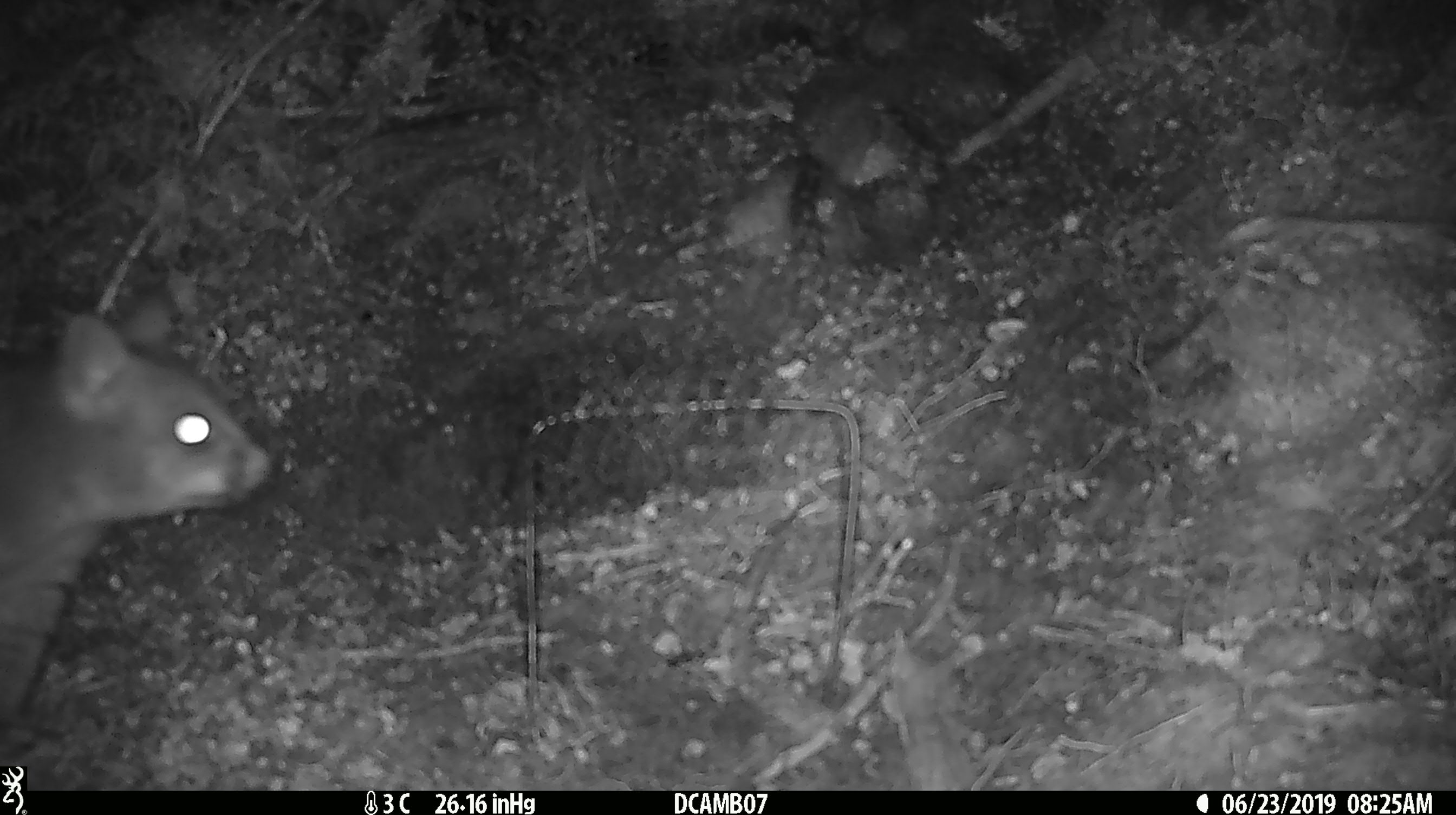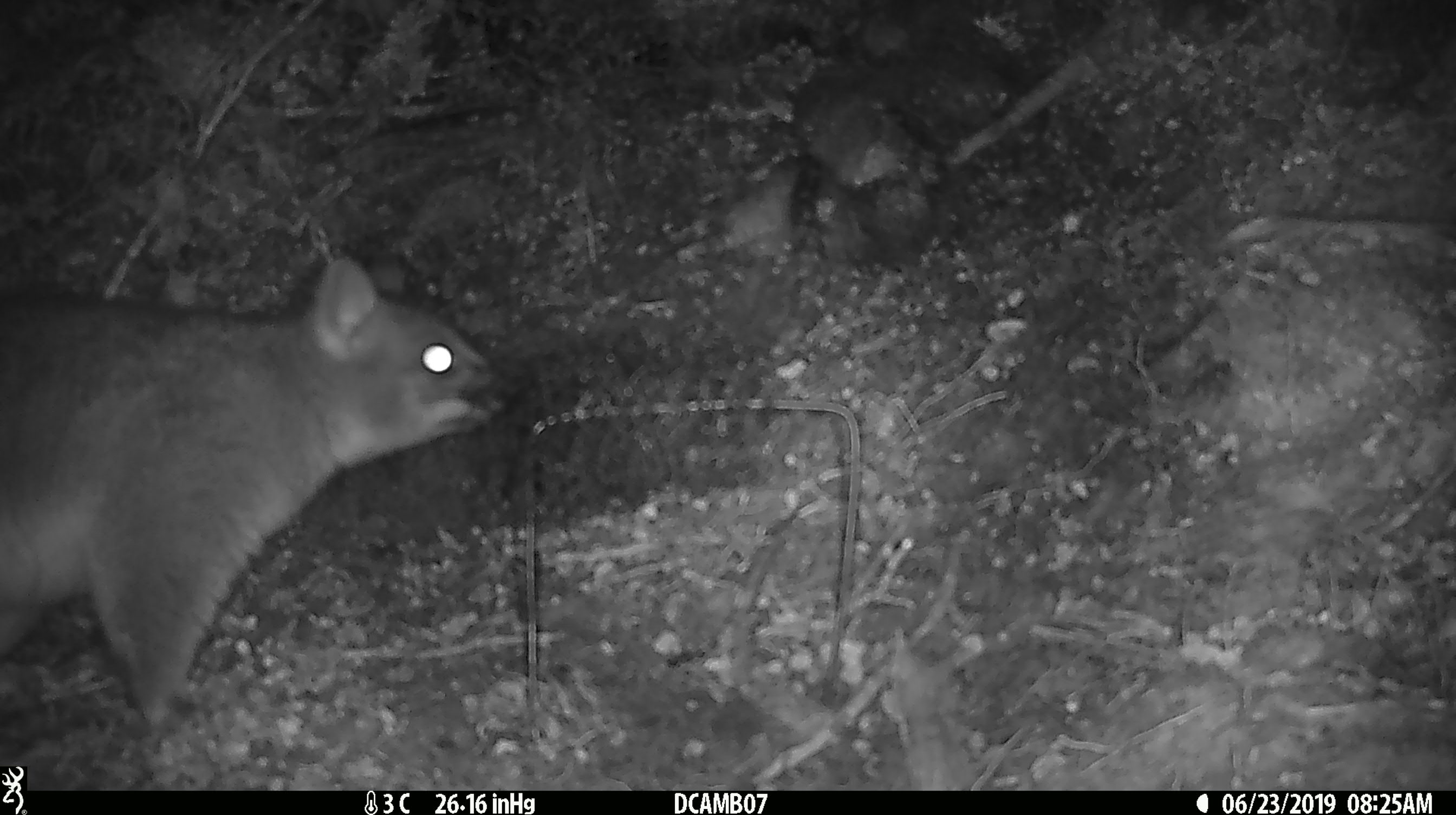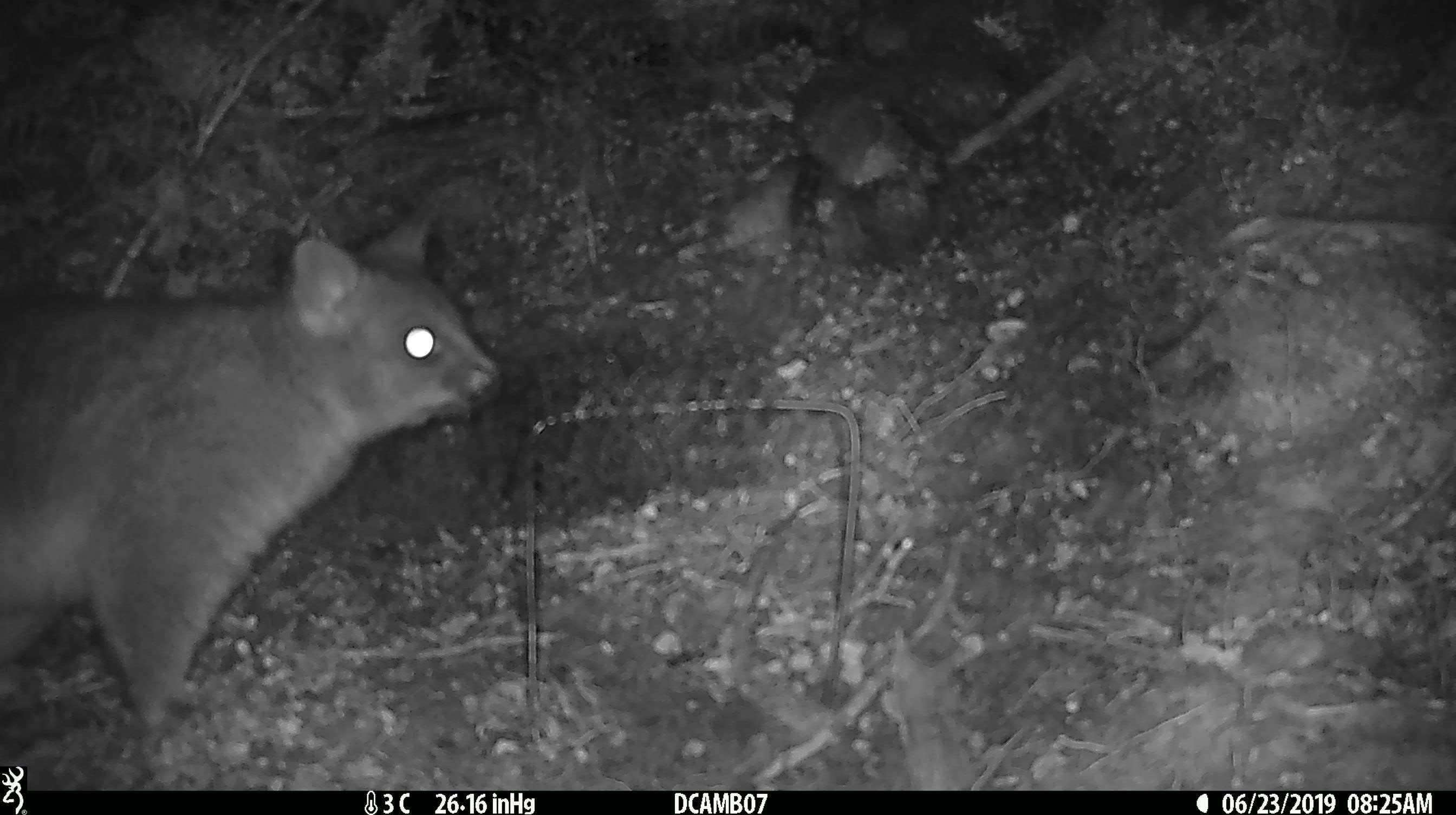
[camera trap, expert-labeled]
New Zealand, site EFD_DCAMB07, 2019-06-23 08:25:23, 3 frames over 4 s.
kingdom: Animalia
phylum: Chordata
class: Mammalia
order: Diprotodontia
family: Phalangeridae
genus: Trichosurus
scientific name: Trichosurus vulpecula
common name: common brushtail possum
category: possum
Possum (common brushtail possum) (Trichosurus vulpecula).